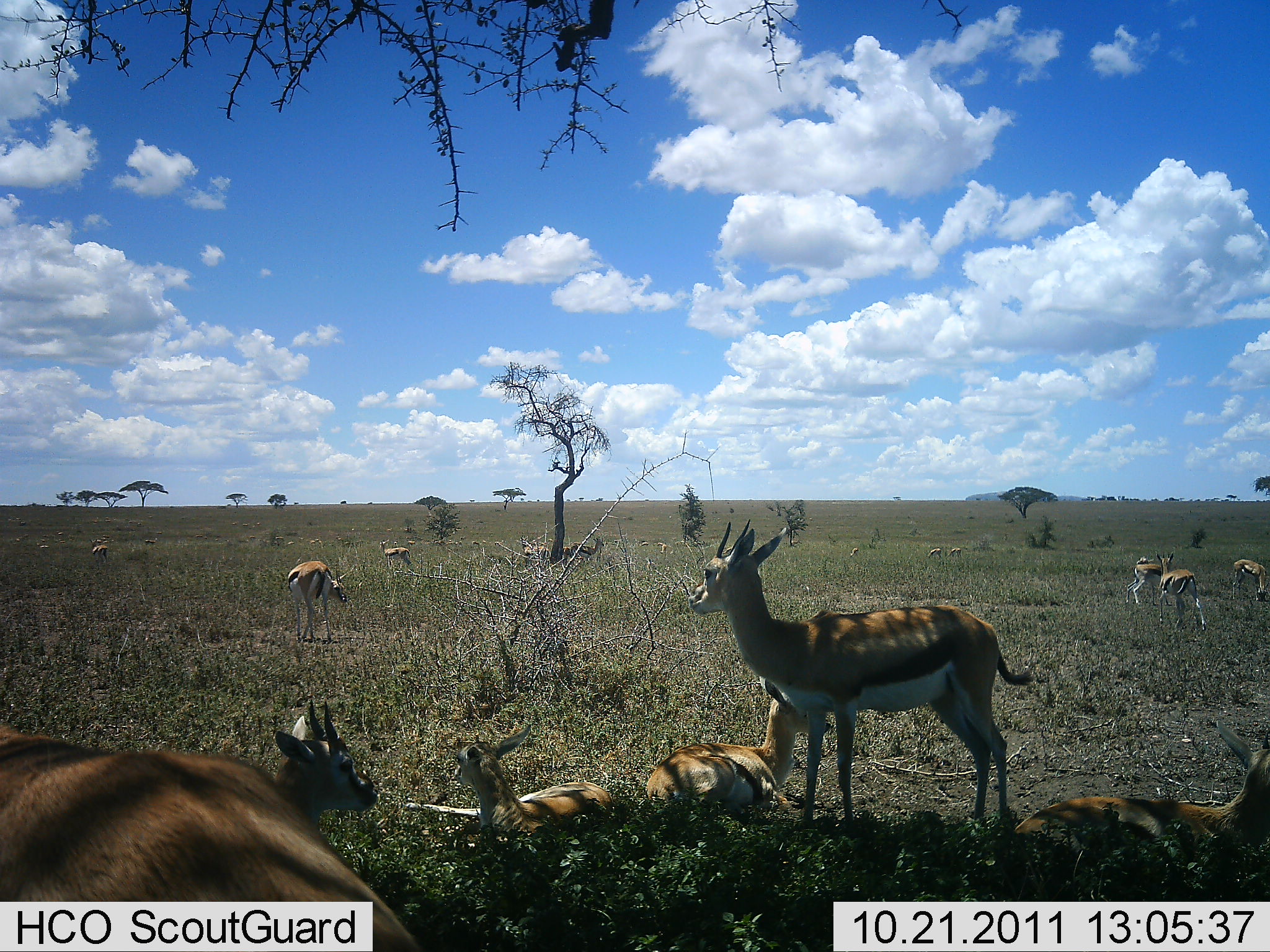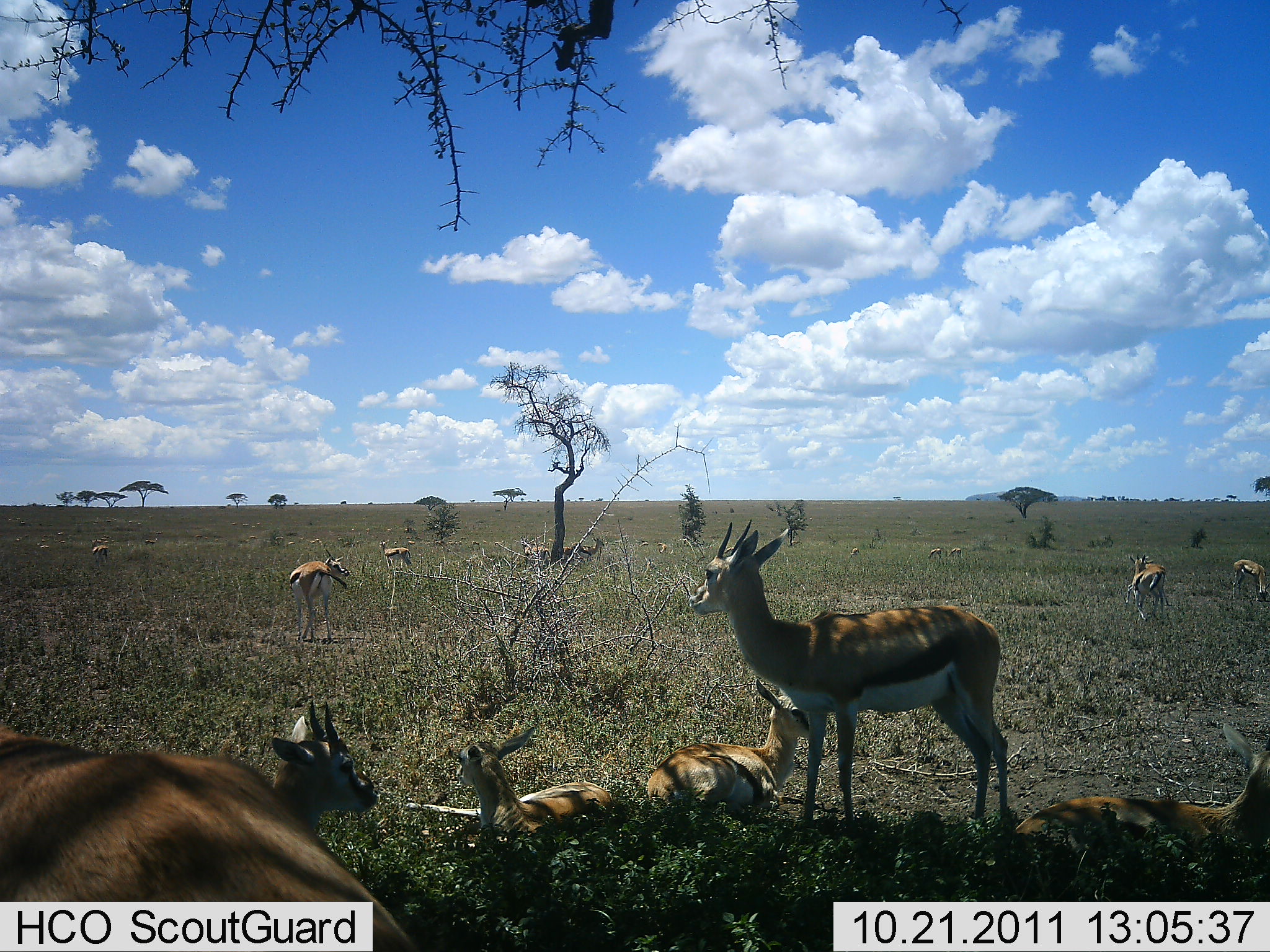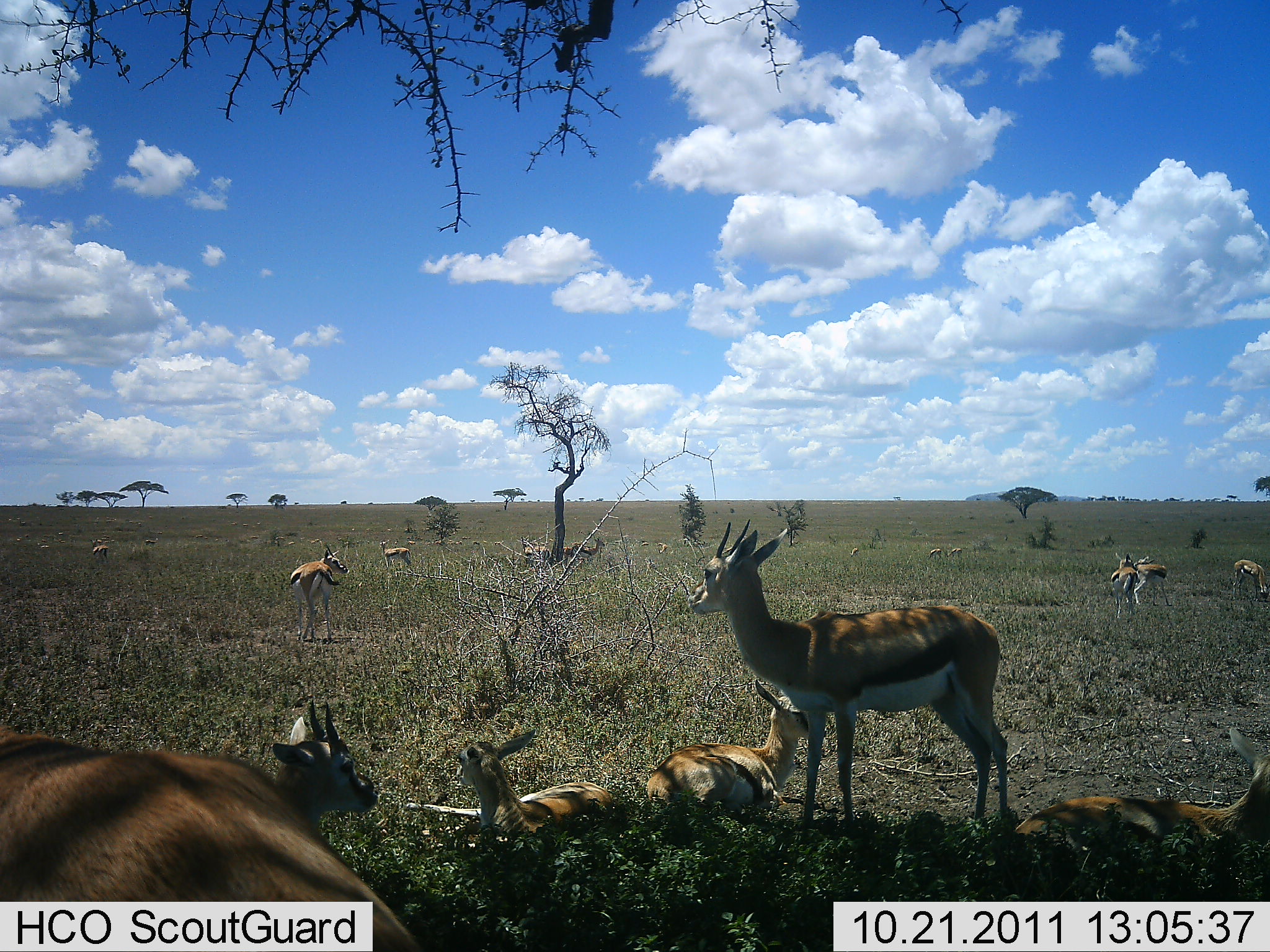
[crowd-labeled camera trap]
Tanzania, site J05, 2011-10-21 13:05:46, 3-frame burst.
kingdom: Animalia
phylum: Chordata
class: Mammalia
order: Artiodactyla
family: Bovidae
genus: Eudorcas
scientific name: Eudorcas thomsonii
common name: thomson's gazelle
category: gazellethomsons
Gazellethomsons (thomson's gazelle) (Eudorcas thomsonii), count 11-50. Behavior (volunteer vote fractions): standing 92%, resting 100%, moving 42%, interacting 25%. Young present (vote fraction): 17%. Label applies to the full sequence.